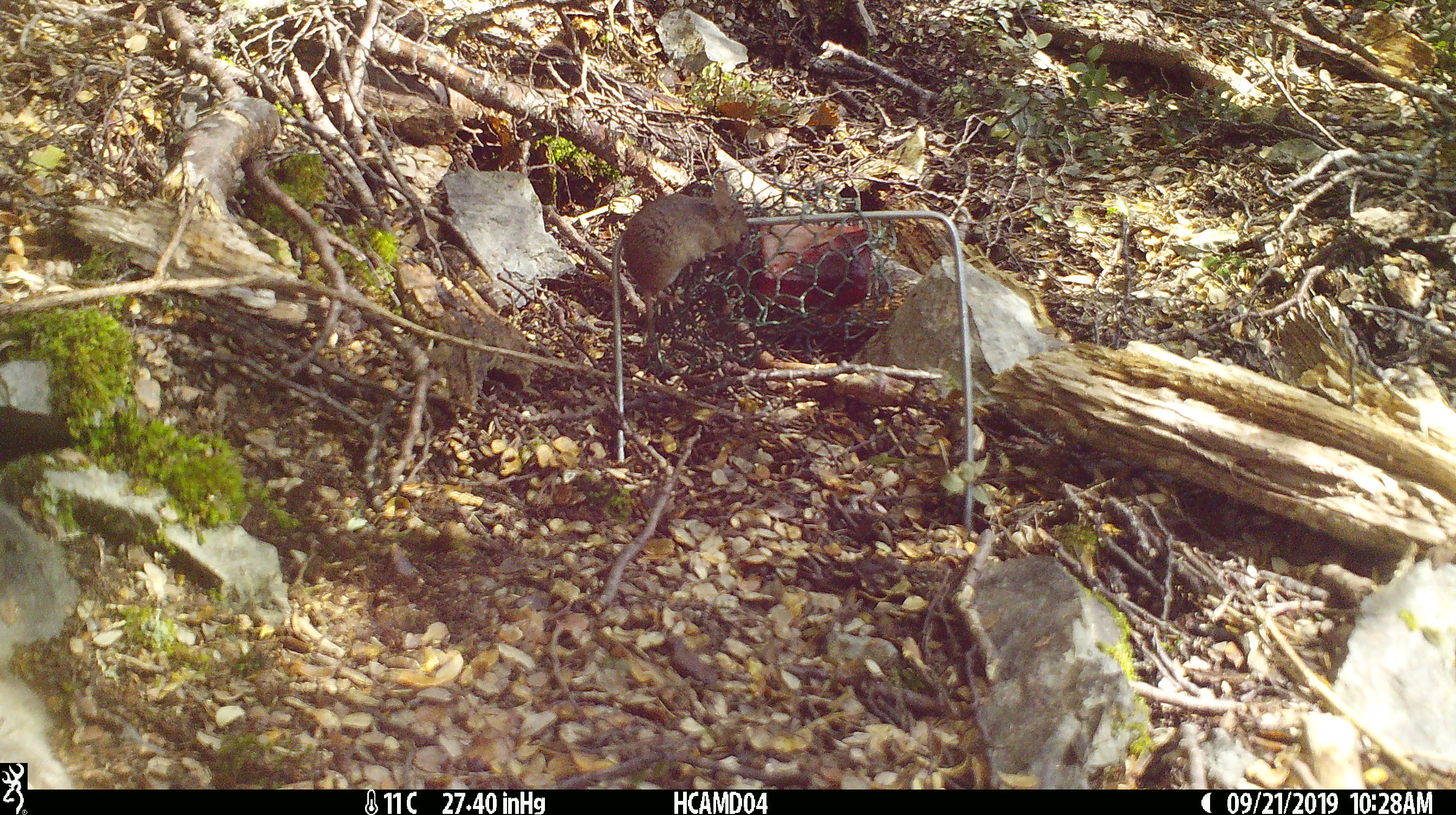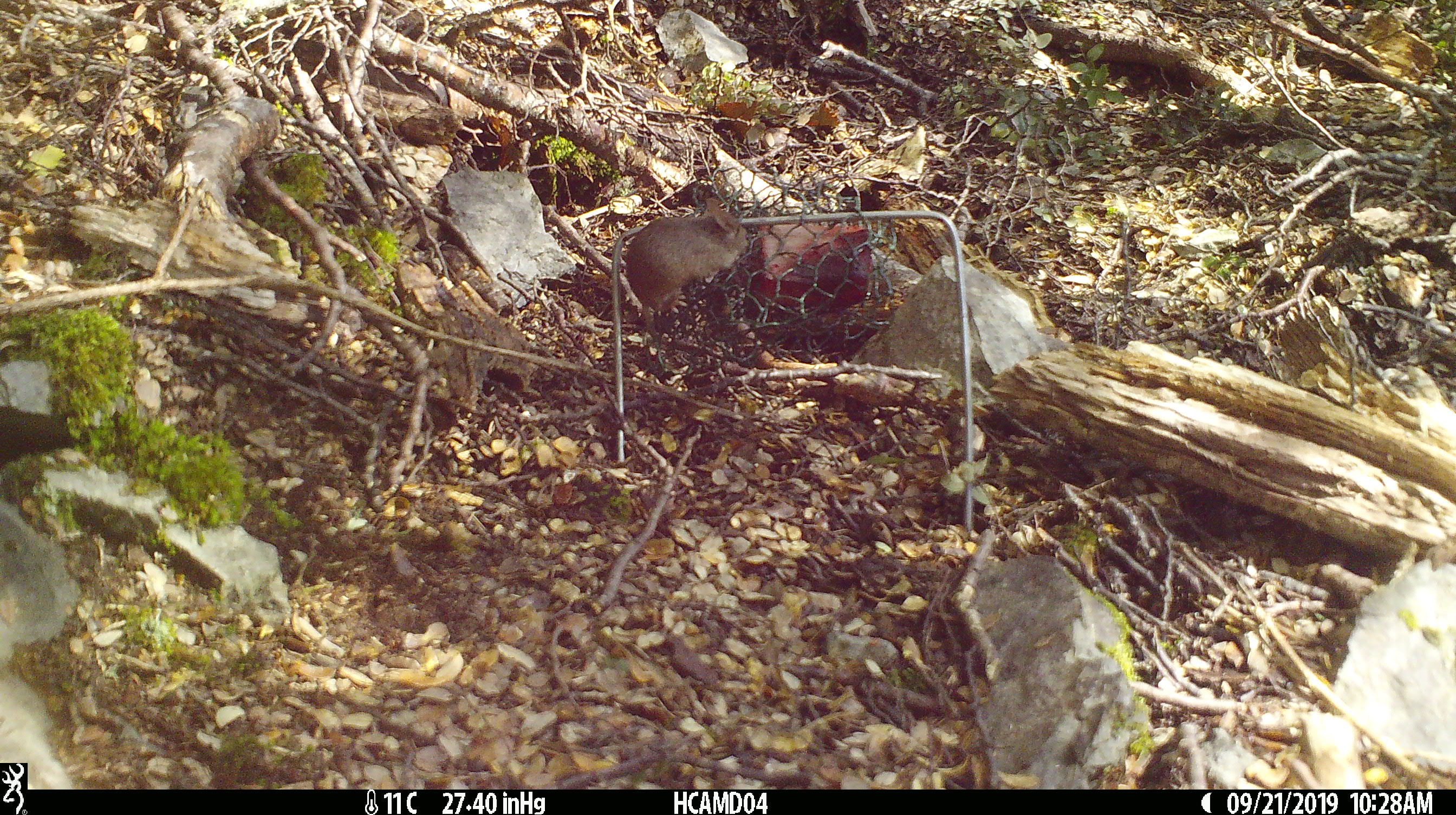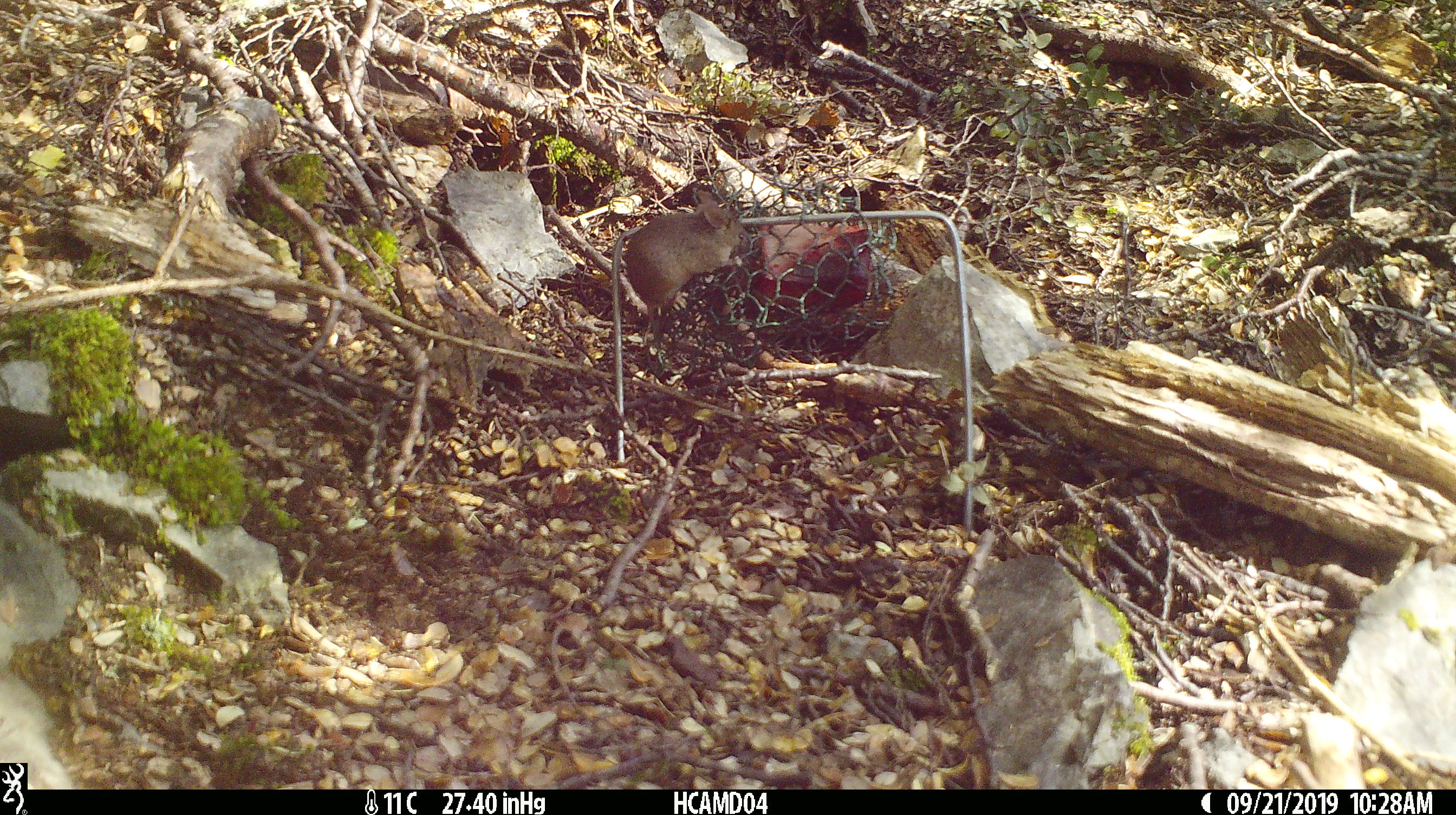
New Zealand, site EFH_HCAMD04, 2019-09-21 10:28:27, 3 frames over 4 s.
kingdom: Animalia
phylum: Chordata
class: Mammalia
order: Rodentia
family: Muridae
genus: Mus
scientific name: Mus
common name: mouse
Mouse (Mus).